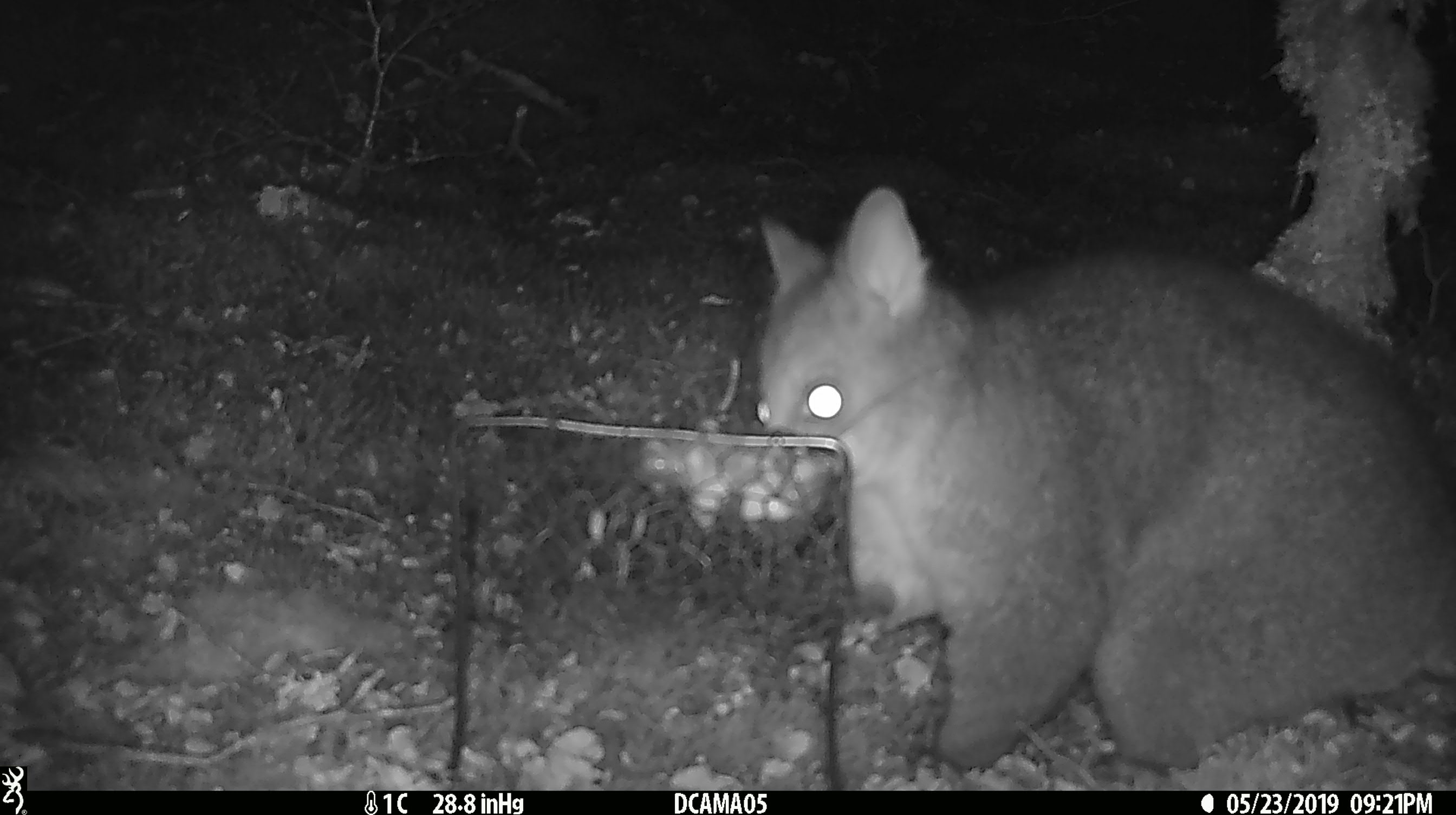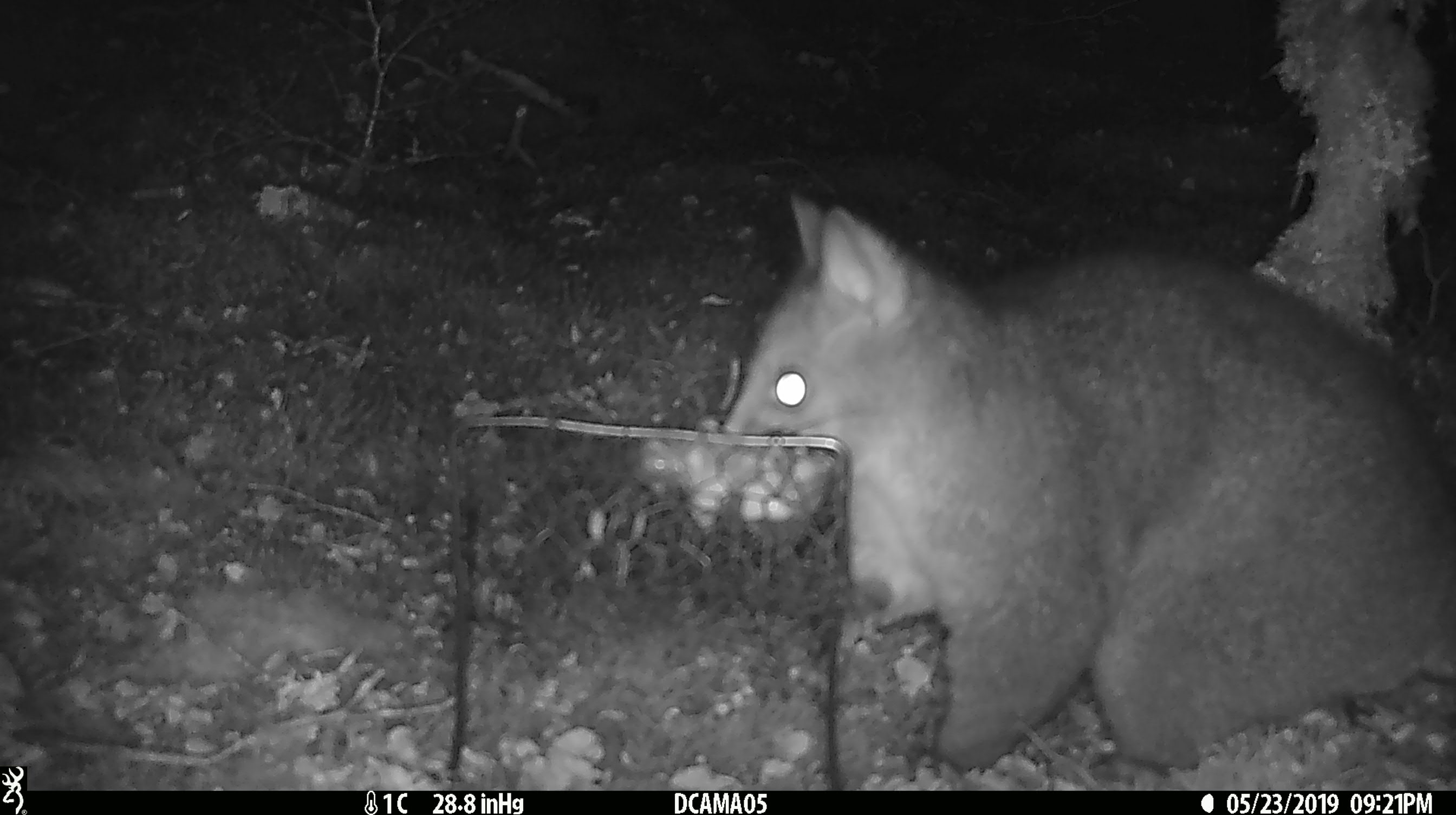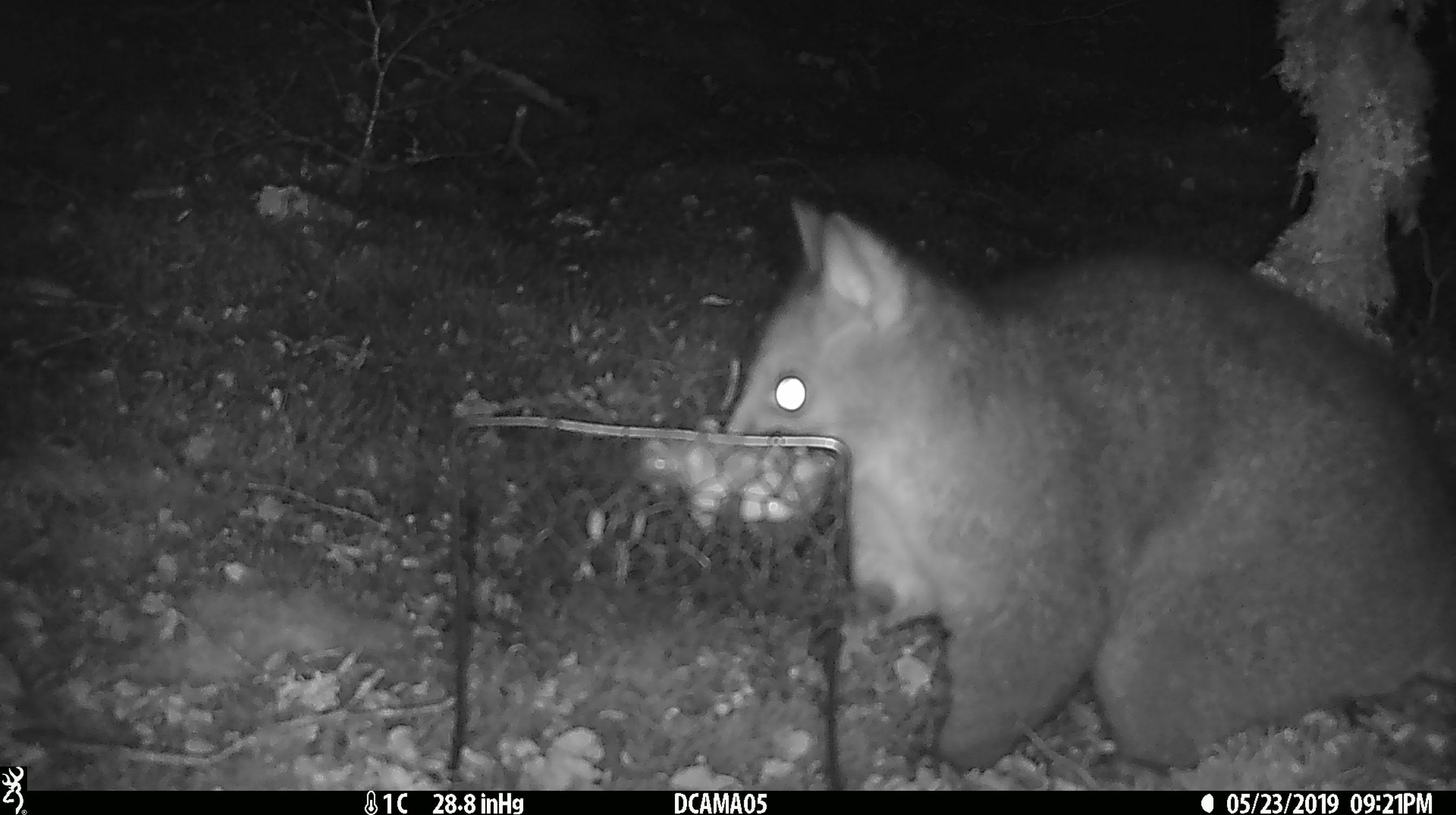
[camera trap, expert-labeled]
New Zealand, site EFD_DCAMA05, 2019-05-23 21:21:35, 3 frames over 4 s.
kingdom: Animalia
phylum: Chordata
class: Mammalia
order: Diprotodontia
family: Phalangeridae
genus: Trichosurus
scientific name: Trichosurus vulpecula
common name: common brushtail possum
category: possum